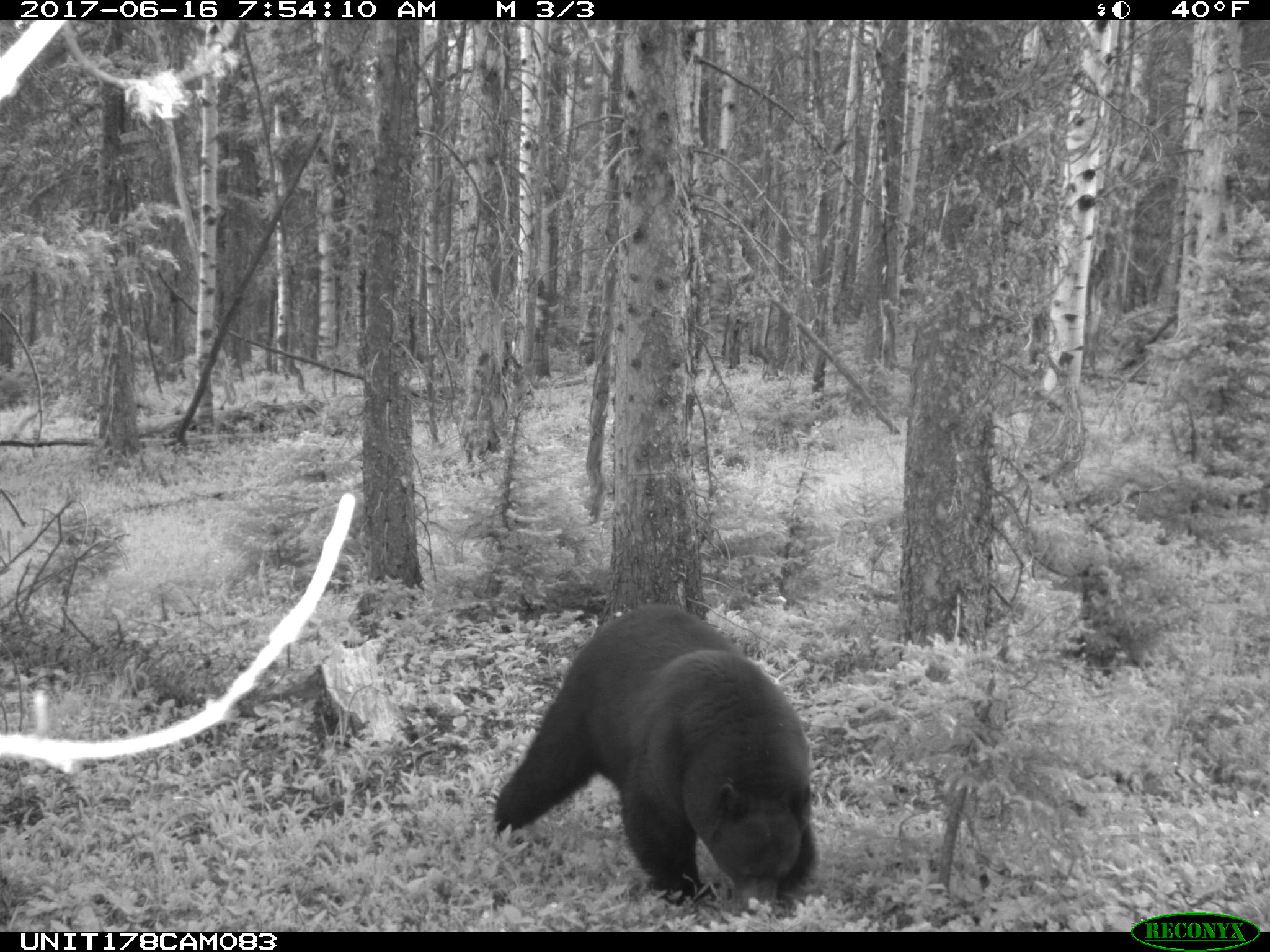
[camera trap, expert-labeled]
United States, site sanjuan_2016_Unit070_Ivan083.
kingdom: Animalia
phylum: Chordata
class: Mammalia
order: Carnivora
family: Ursidae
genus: Ursus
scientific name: Ursus americanus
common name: american black bear